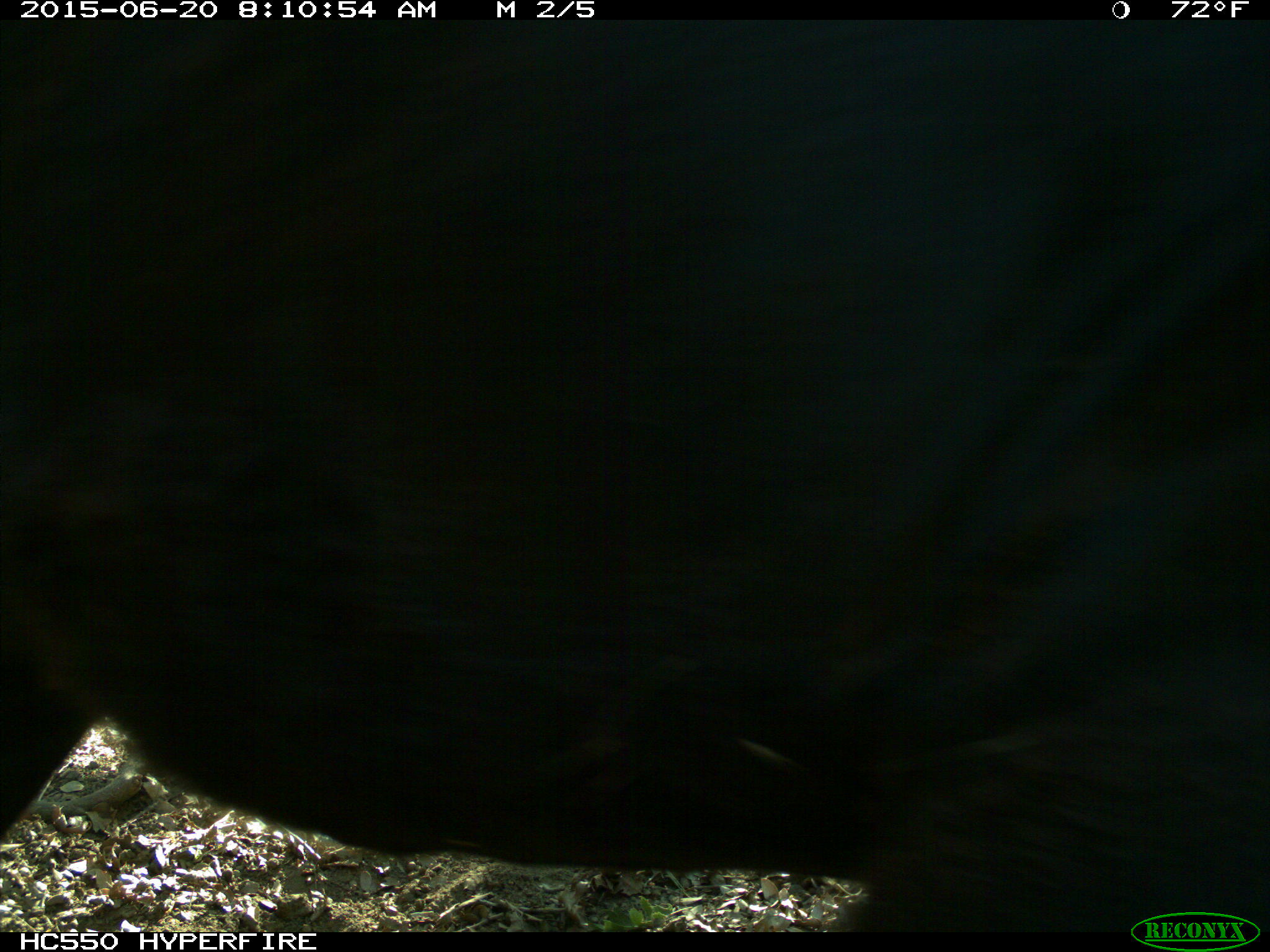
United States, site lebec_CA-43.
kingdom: Animalia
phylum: Chordata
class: Mammalia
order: Artiodactyla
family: Bovidae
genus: Bos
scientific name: Bos taurus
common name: domestic cow